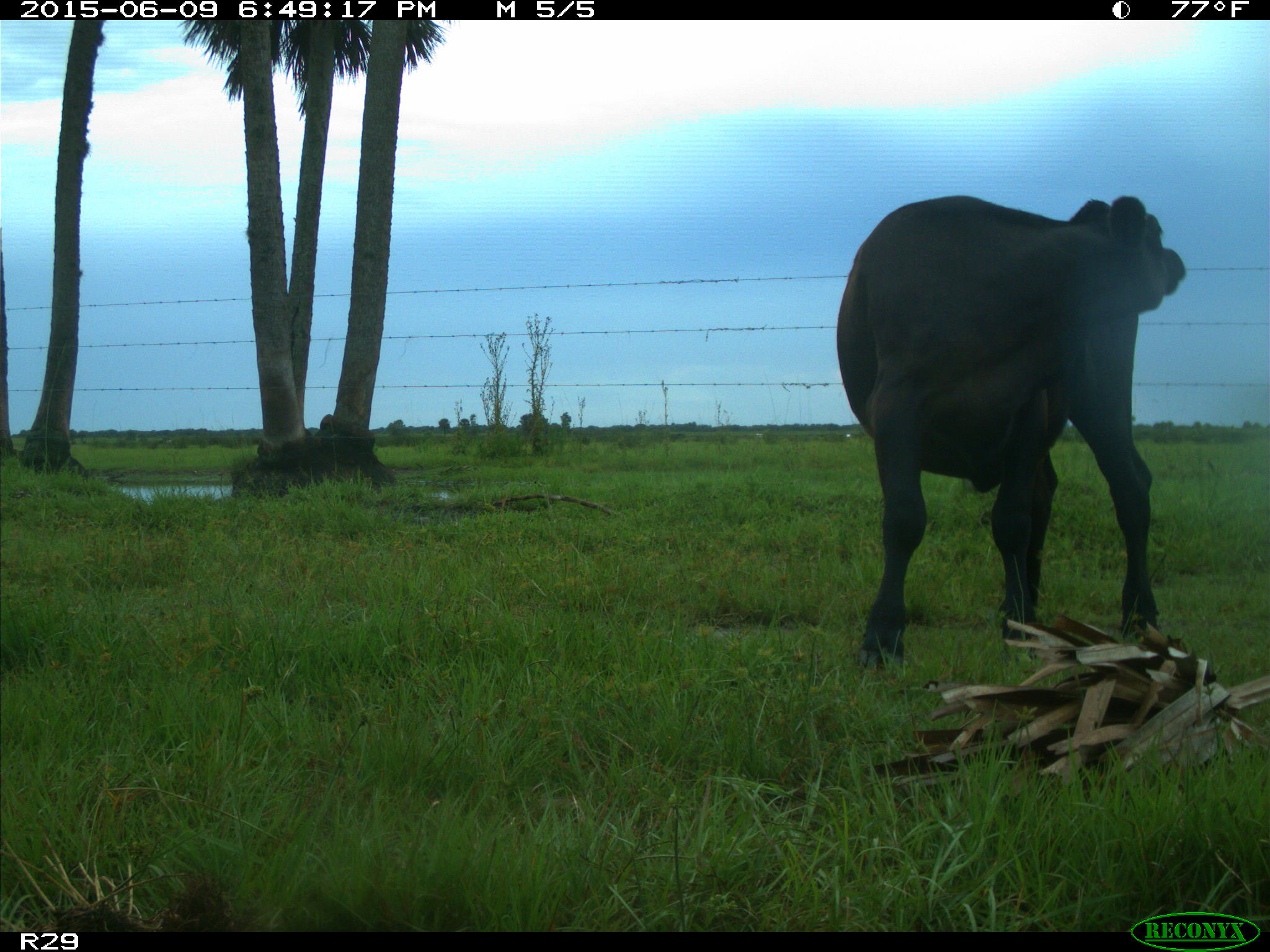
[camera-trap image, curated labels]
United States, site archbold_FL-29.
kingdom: Animalia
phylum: Chordata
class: Mammalia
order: Artiodactyla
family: Bovidae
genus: Bos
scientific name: Bos taurus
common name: domestic cow